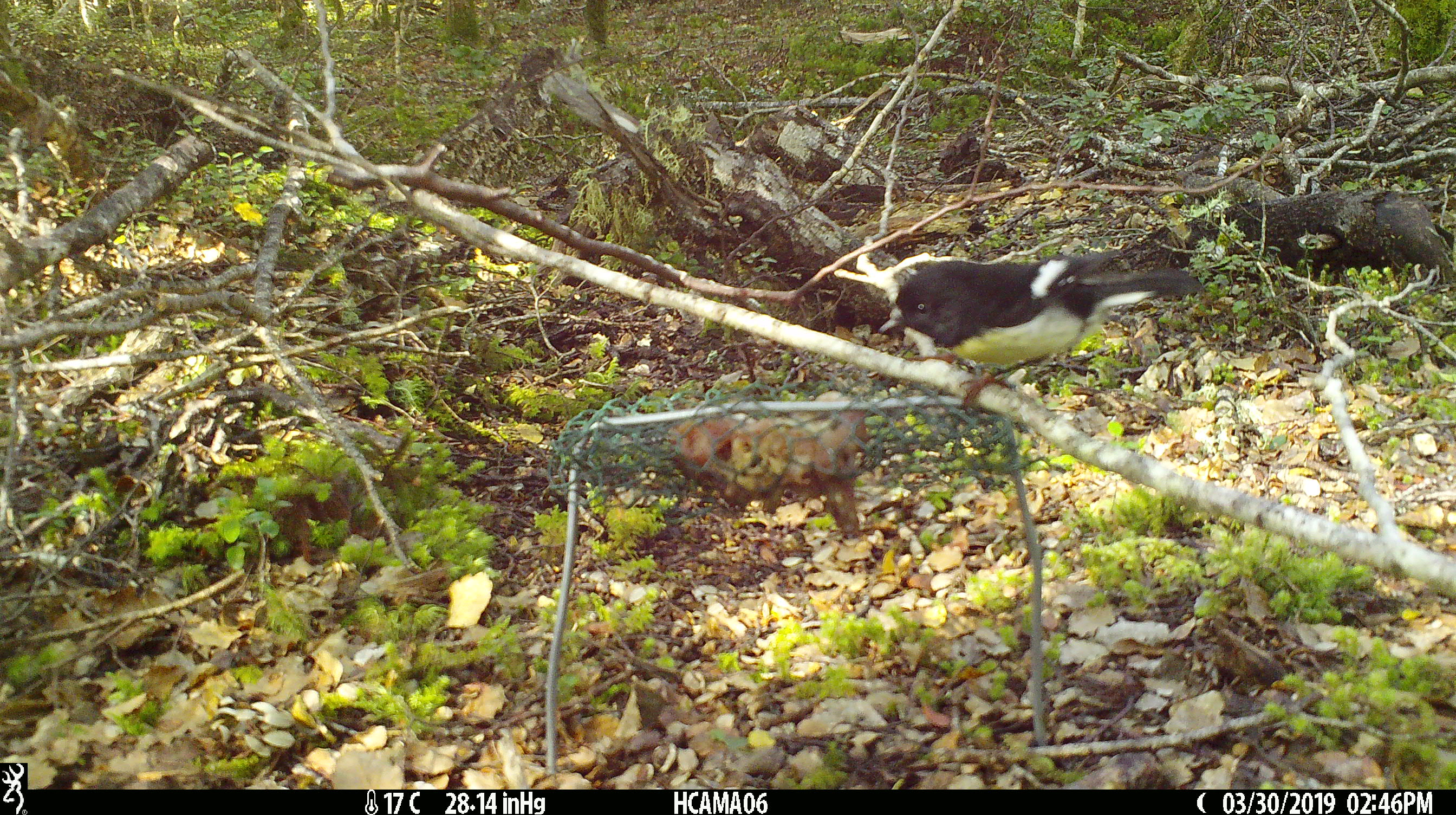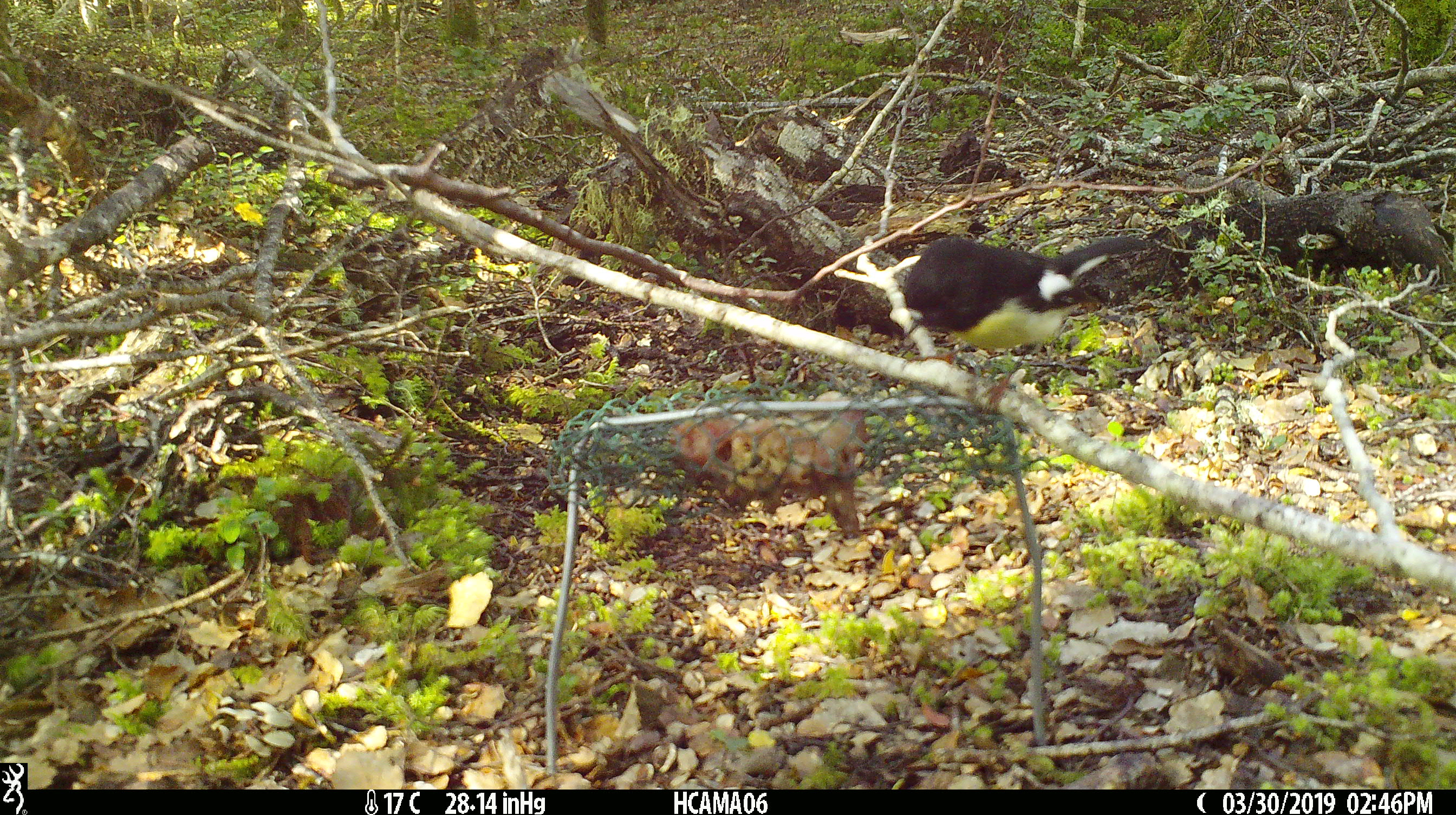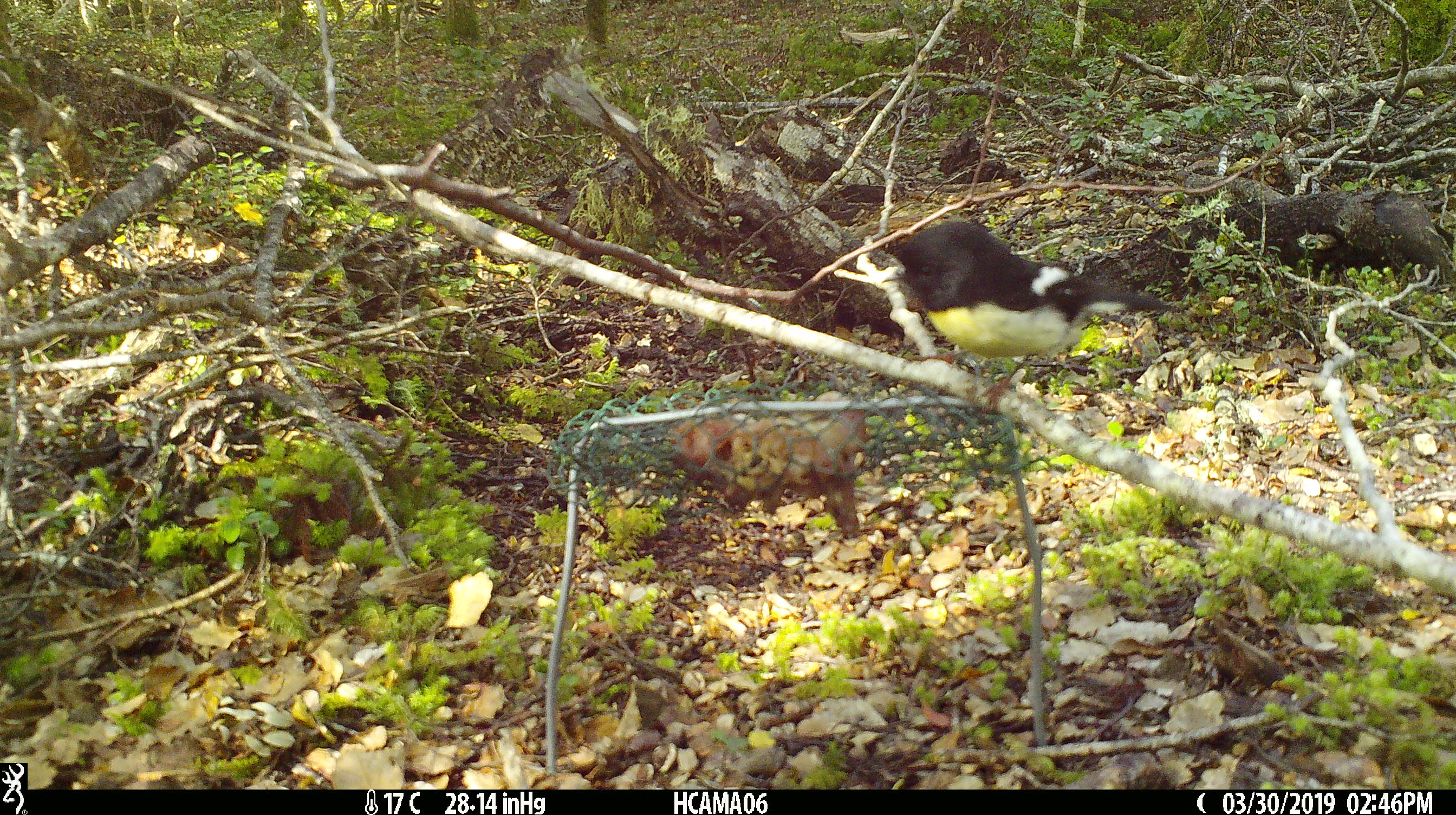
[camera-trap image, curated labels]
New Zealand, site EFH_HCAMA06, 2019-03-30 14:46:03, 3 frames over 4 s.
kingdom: Animalia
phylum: Chordata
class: Aves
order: Passeriformes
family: Petroicidae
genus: Petroica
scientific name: Petroica macrocephala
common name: tomtit